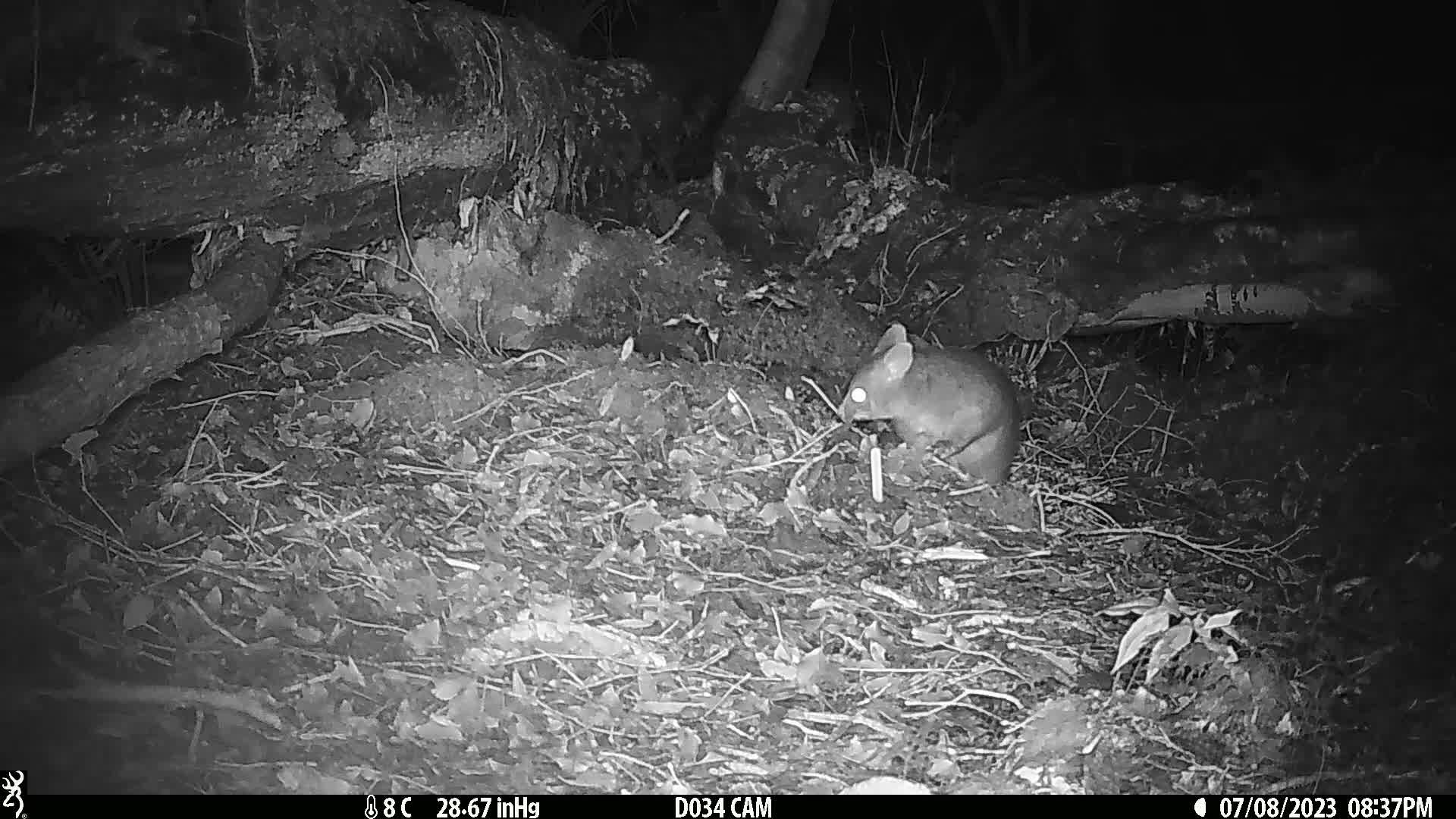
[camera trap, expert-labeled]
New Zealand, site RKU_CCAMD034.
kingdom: Animalia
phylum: Chordata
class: Mammalia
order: Diprotodontia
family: Phalangeridae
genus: Trichosurus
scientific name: Trichosurus vulpecula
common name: common brushtail possum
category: possum